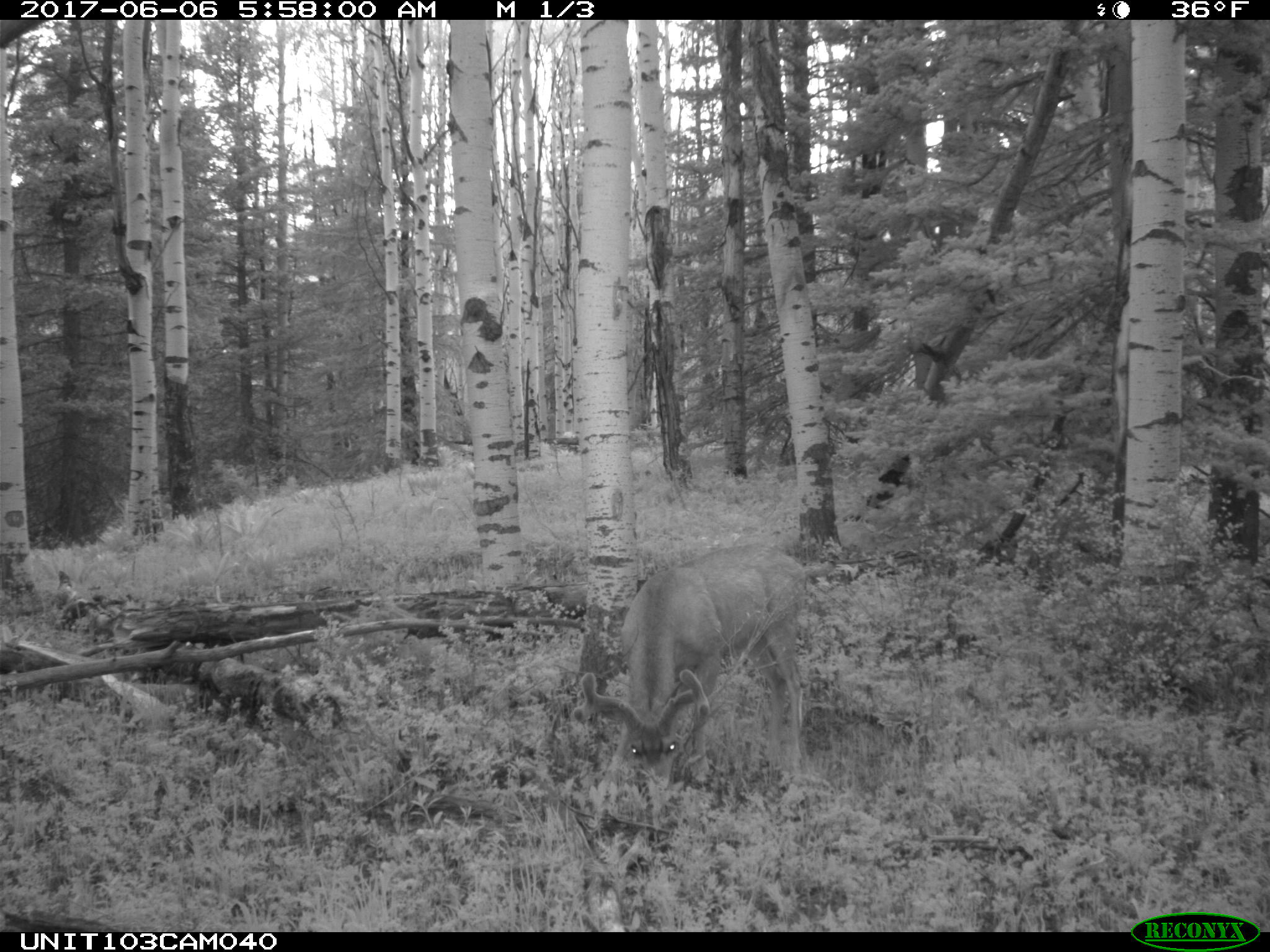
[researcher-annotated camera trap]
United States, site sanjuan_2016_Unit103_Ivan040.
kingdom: Animalia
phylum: Chordata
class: Mammalia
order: Artiodactyla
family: Cervidae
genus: Odocoileus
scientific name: Odocoileus hemionus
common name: mule deer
Odocoileus hemionus (mule deer).